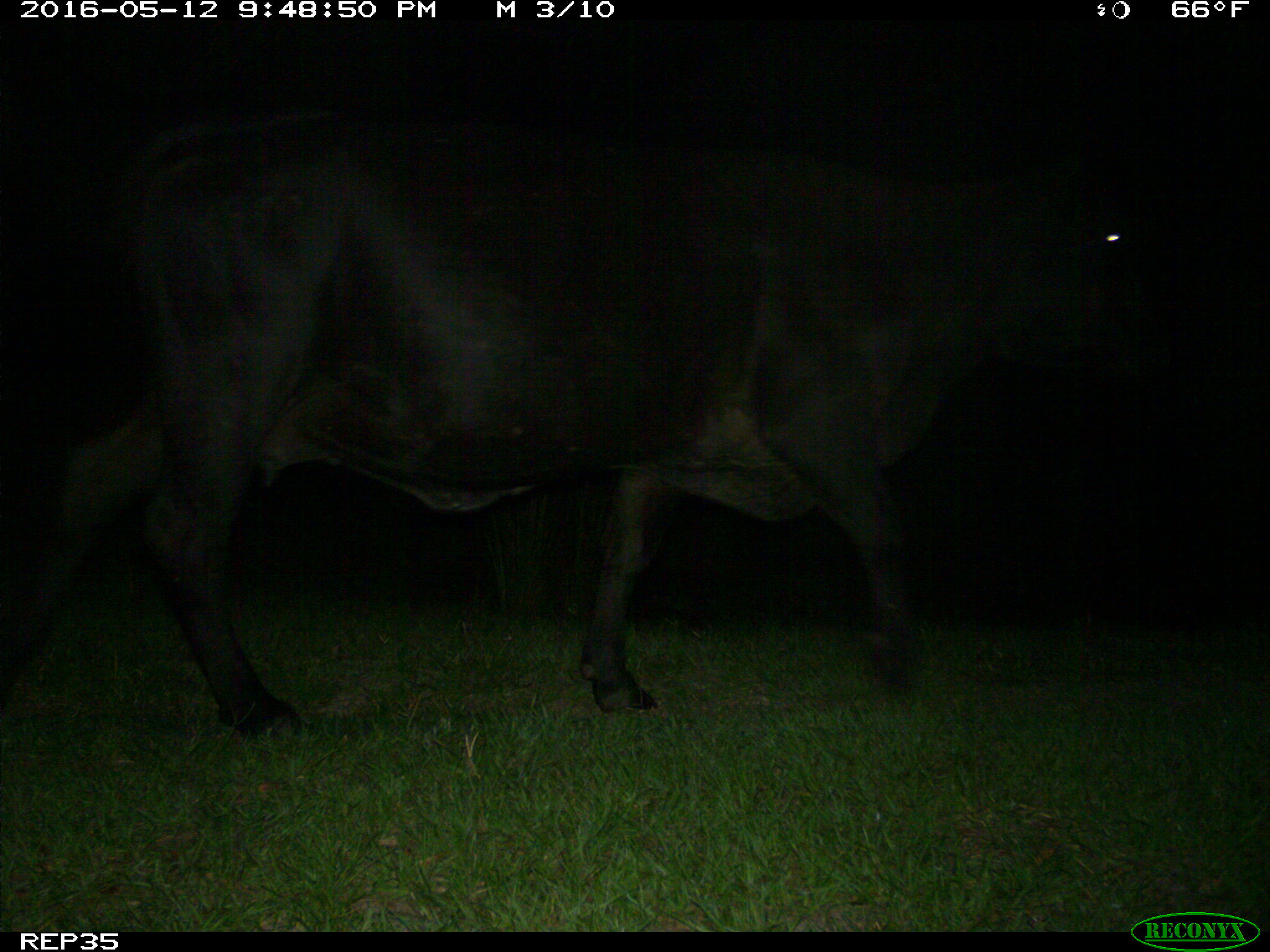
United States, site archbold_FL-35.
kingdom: Animalia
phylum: Chordata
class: Mammalia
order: Artiodactyla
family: Bovidae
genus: Bos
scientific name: Bos taurus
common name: domestic cow